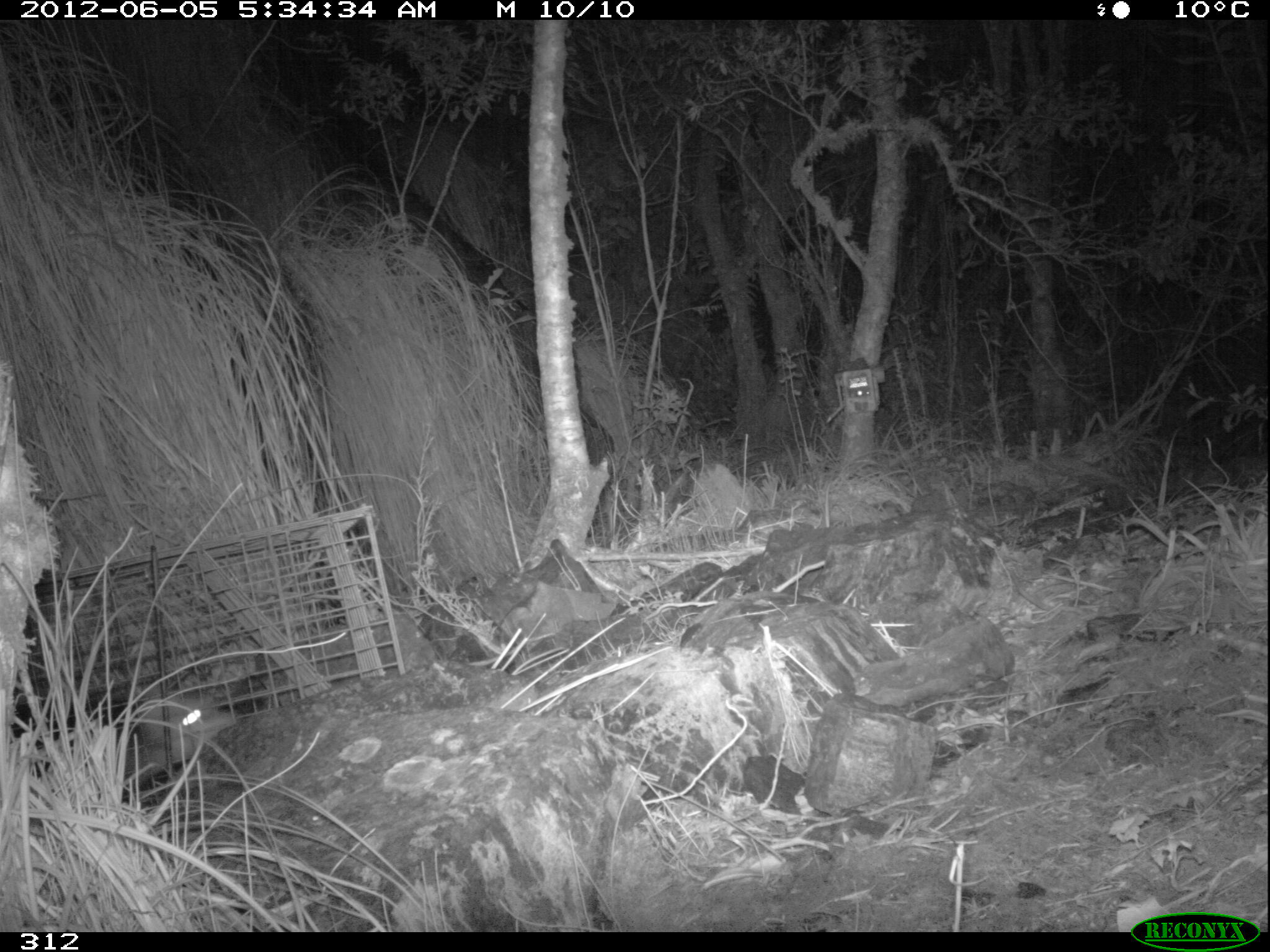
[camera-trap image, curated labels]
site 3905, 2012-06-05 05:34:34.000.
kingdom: Animalia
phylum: Chordata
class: Mammalia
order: Didelphimorphia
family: Didelphidae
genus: Didelphis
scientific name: Didelphis pernigra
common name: andean white-eared opossum